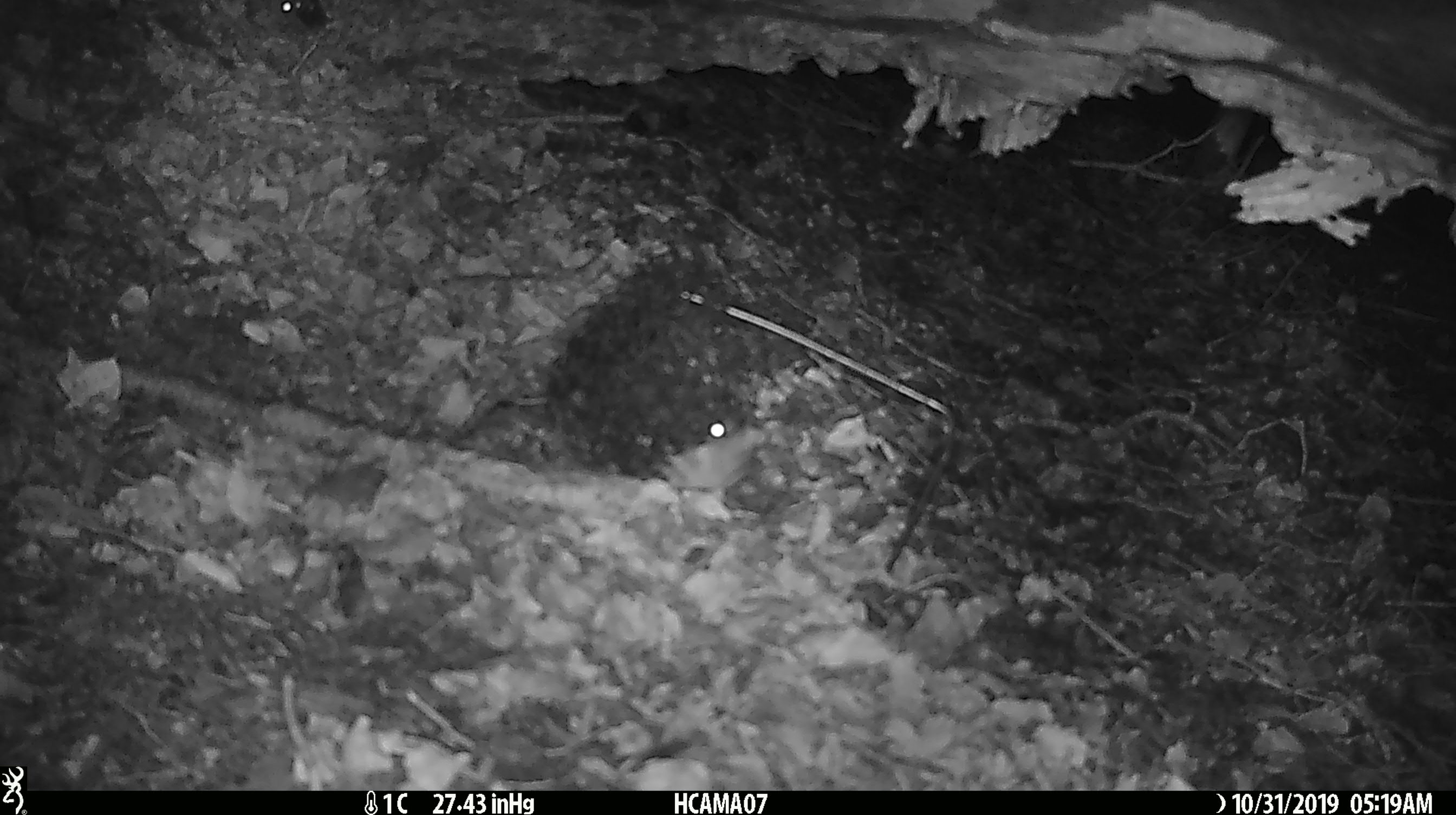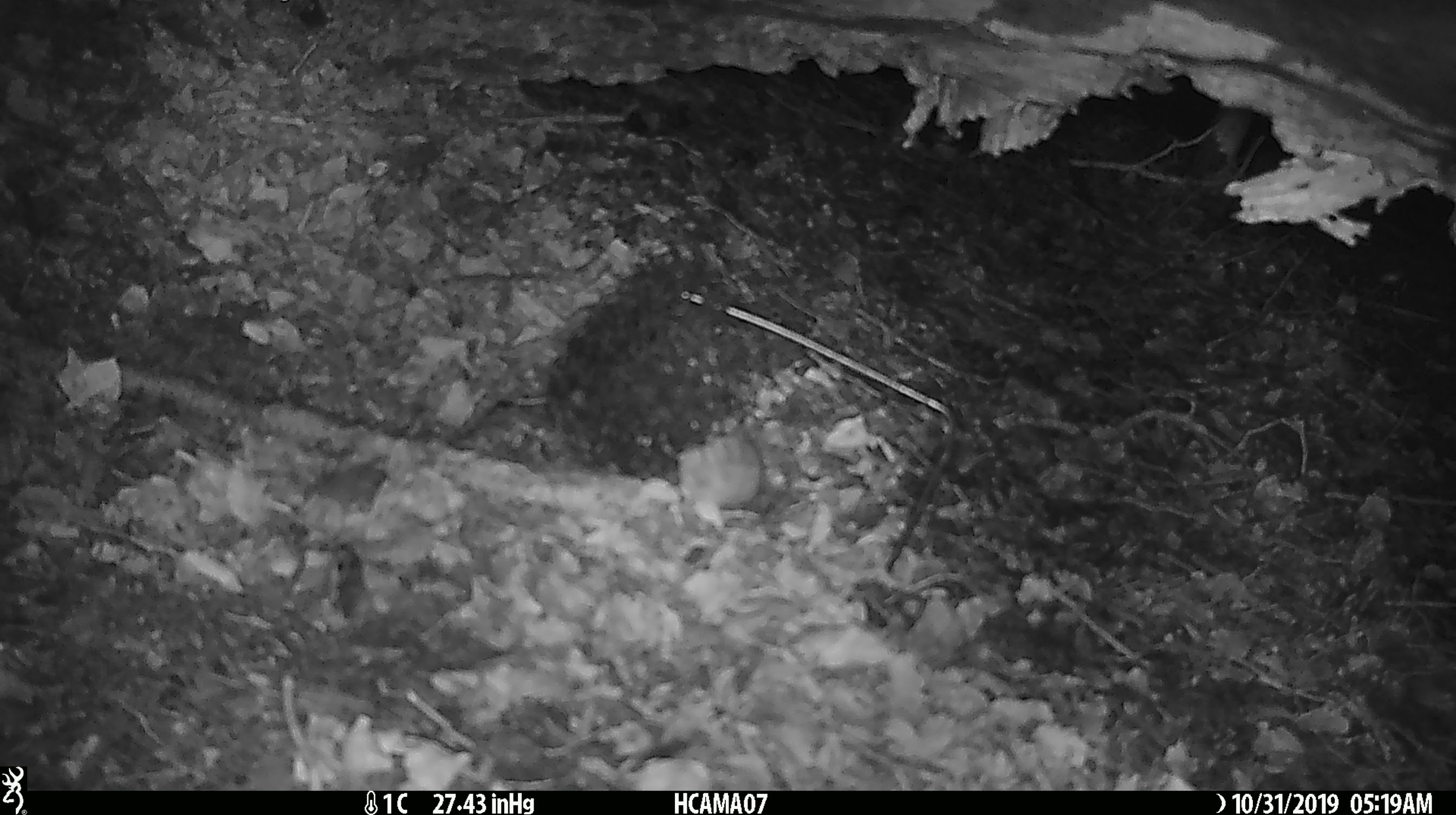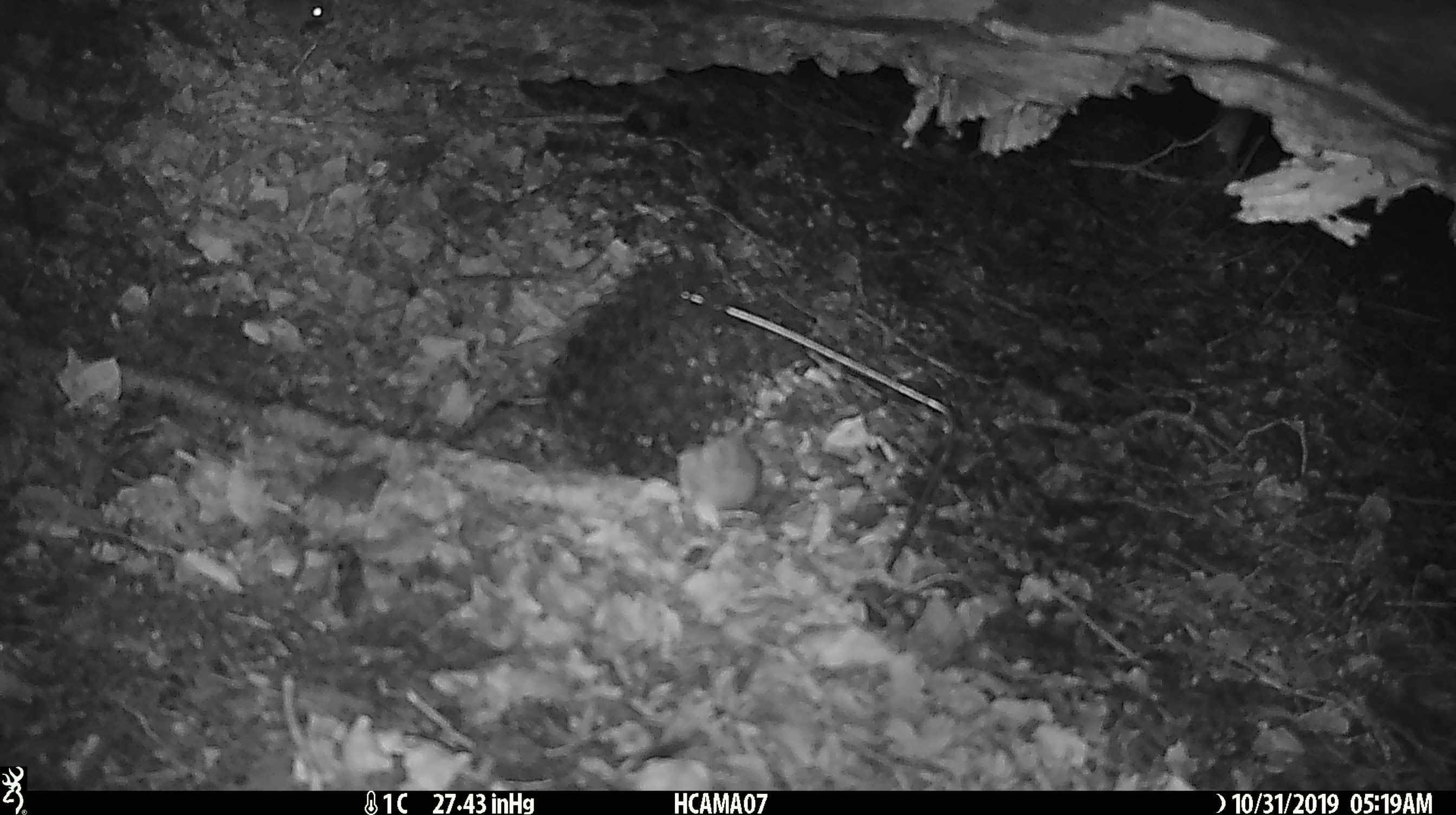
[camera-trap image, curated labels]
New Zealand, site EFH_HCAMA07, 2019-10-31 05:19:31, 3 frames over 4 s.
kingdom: Animalia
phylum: Chordata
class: Mammalia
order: Rodentia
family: Muridae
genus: Mus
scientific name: Mus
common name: mouse